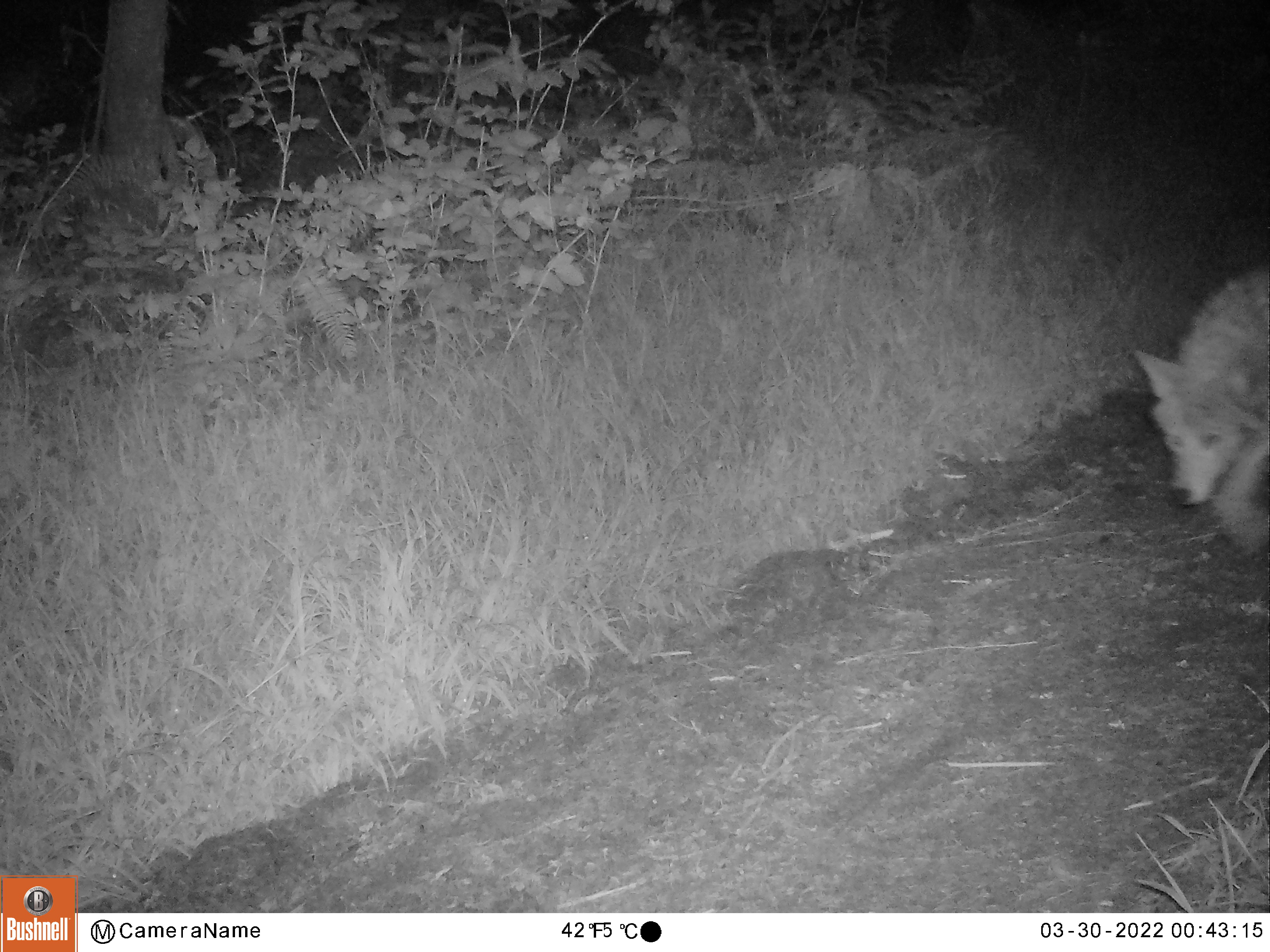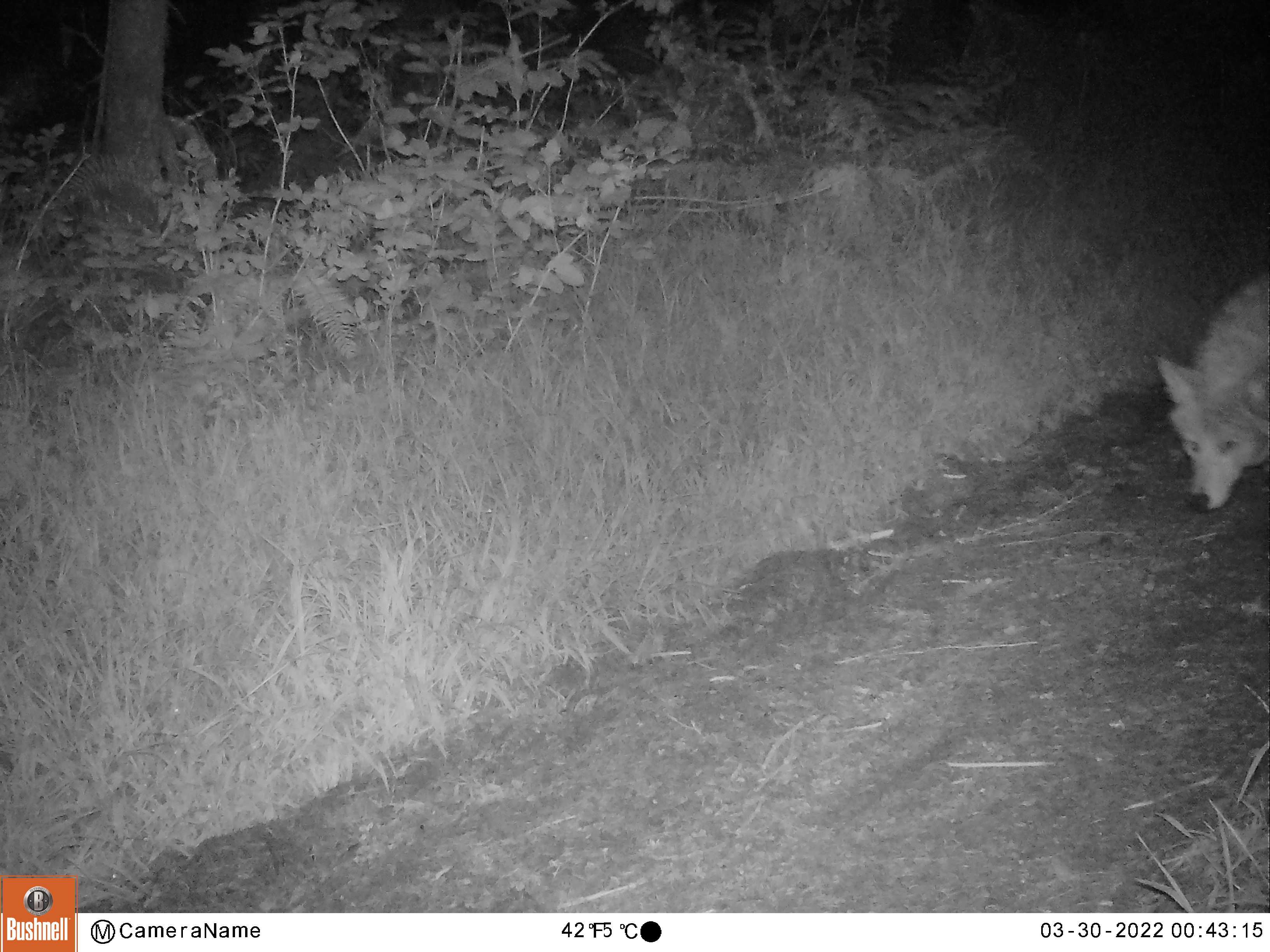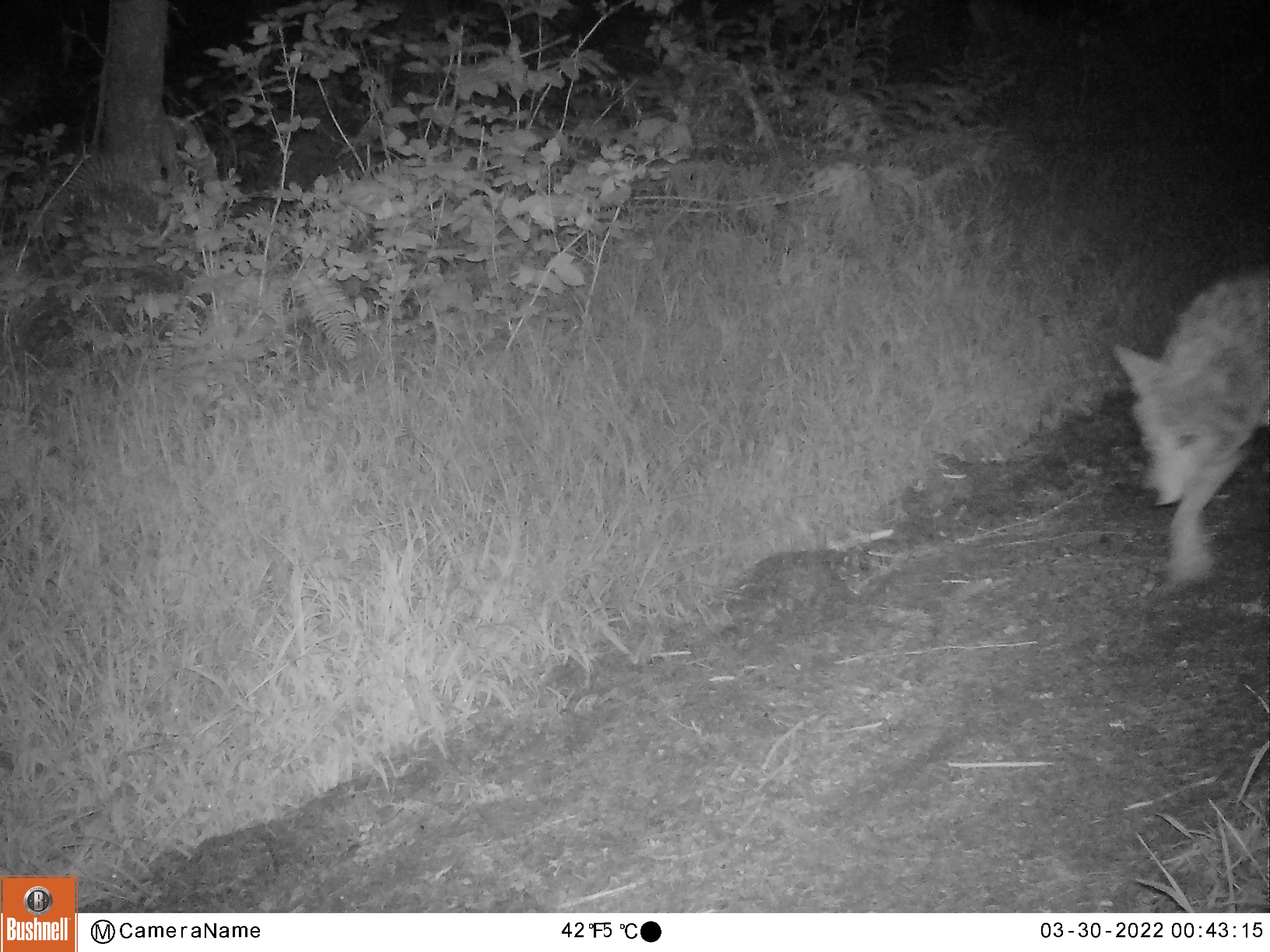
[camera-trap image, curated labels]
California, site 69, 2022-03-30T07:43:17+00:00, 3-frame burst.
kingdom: Animalia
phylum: Chordata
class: Mammalia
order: Carnivora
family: Canidae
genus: Canis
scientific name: Canis latrans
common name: coyote